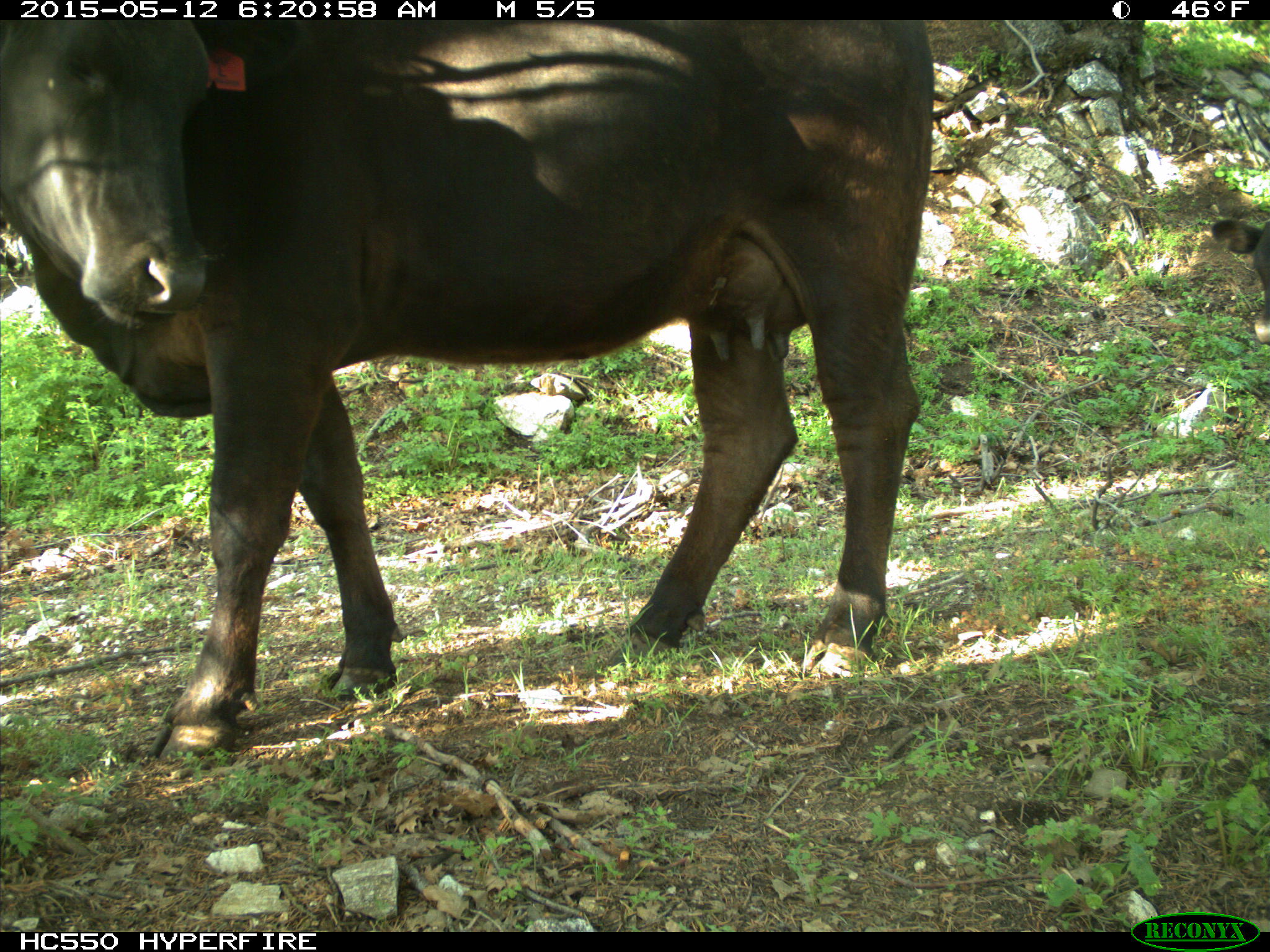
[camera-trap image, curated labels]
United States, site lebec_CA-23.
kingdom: Animalia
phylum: Chordata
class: Mammalia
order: Artiodactyla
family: Bovidae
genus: Bos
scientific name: Bos taurus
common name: domestic cow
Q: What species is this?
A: Bos taurus (domestic cow).